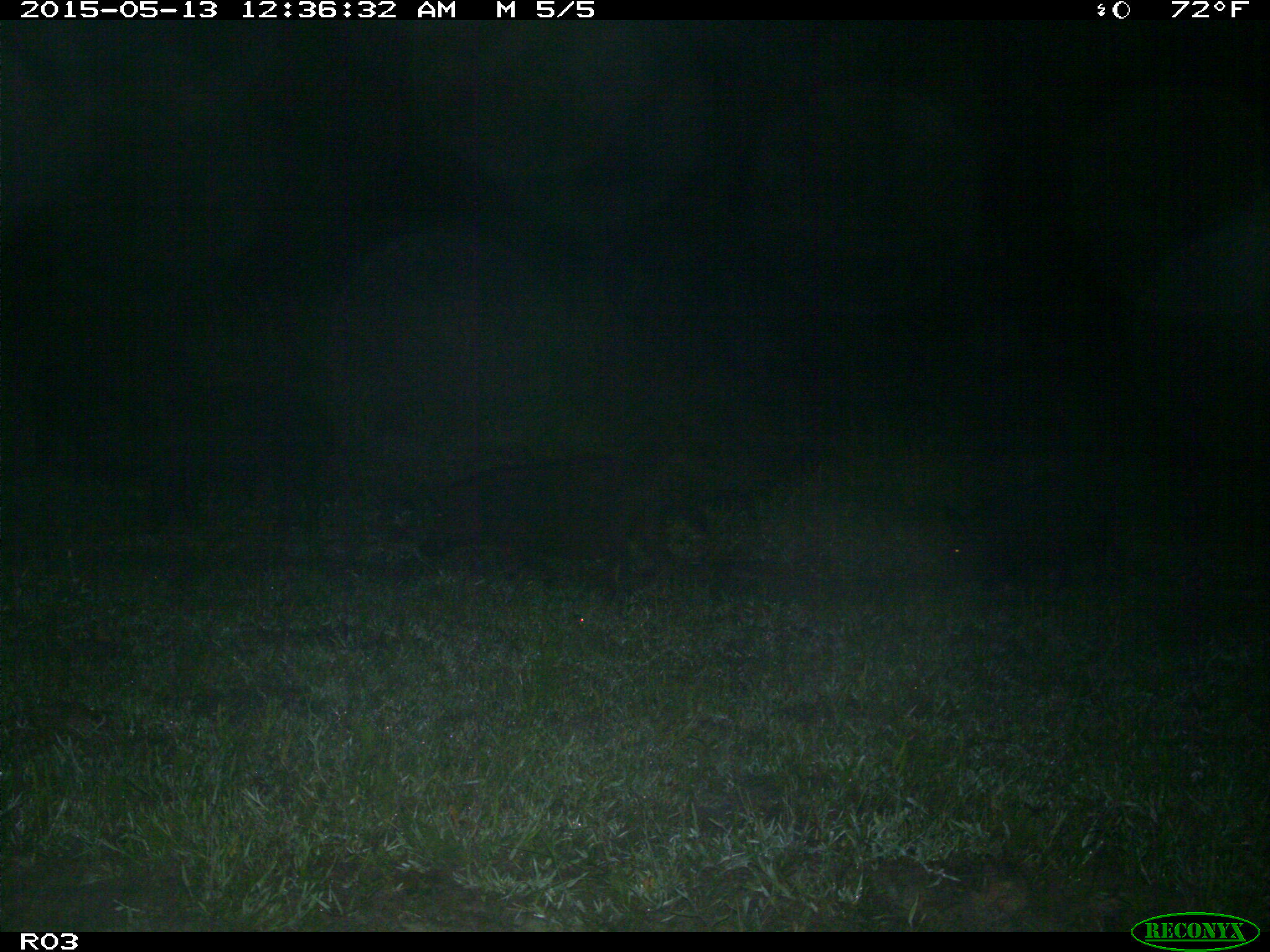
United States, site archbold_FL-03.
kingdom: Animalia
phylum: Chordata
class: Mammalia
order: Artiodactyla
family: Suidae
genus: Sus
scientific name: Sus scrofa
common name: wild boar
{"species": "Sus scrofa (wild boar)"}